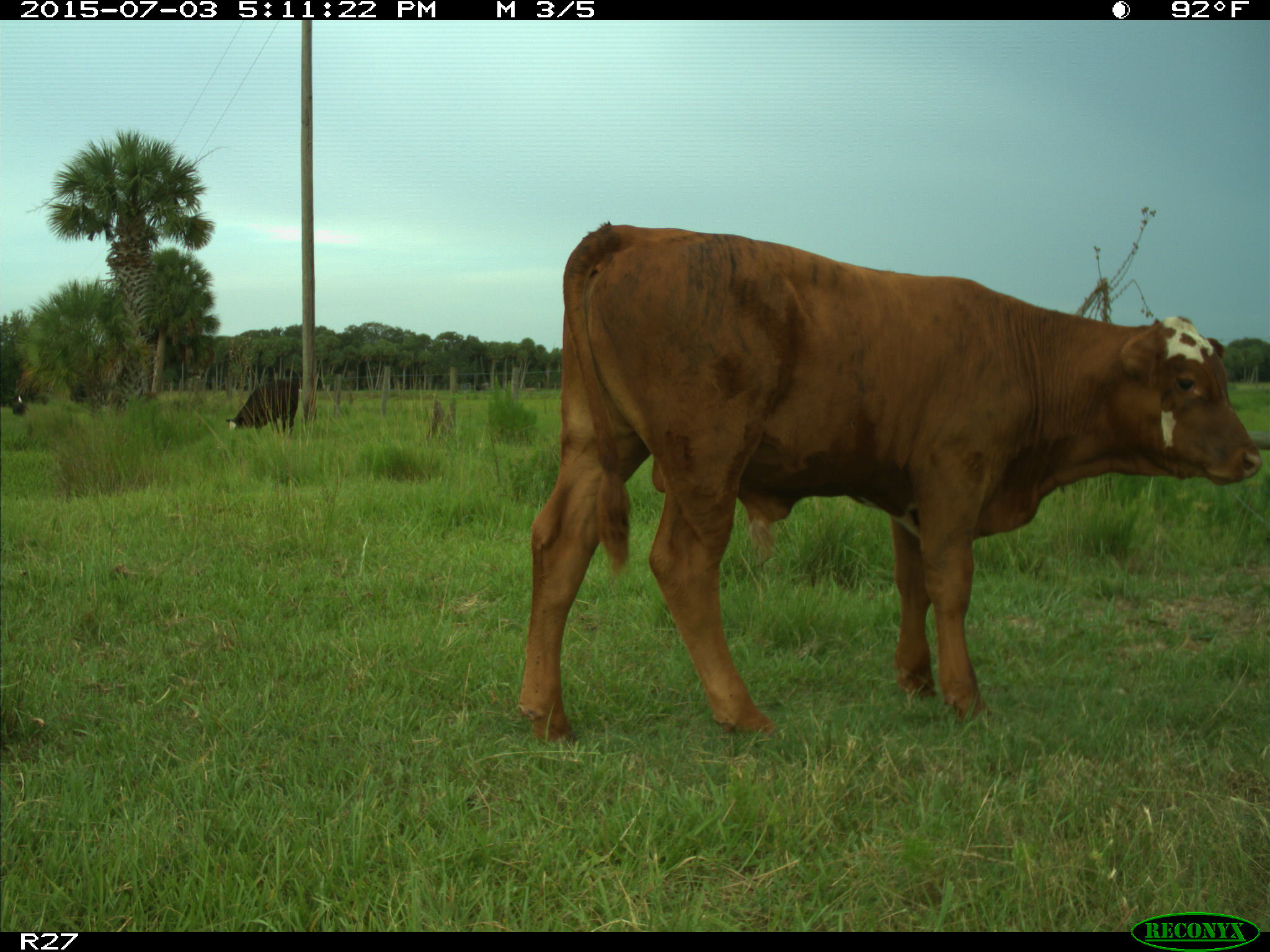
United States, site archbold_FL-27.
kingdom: Animalia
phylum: Chordata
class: Mammalia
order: Artiodactyla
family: Bovidae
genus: Bos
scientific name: Bos taurus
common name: domestic cow